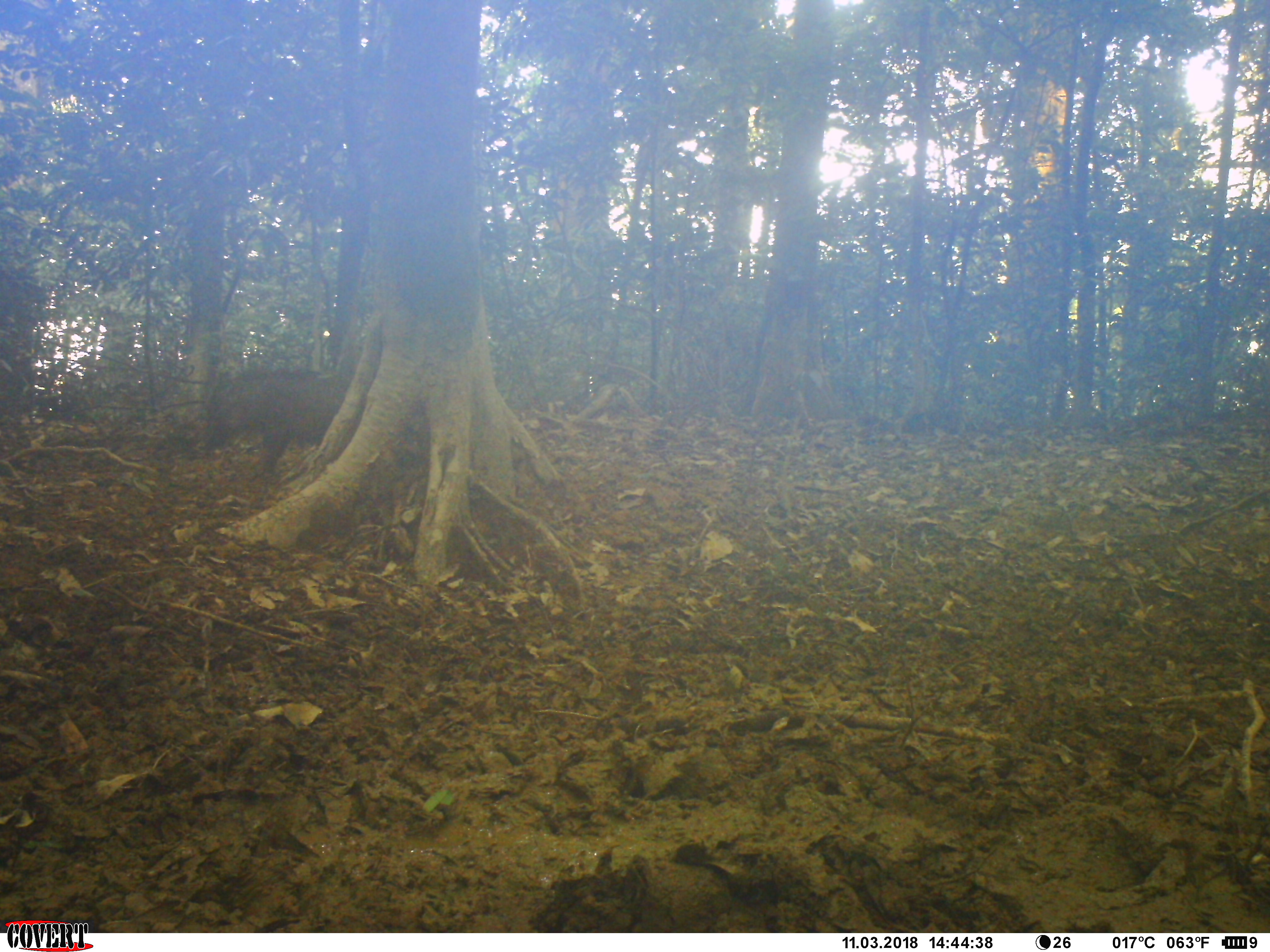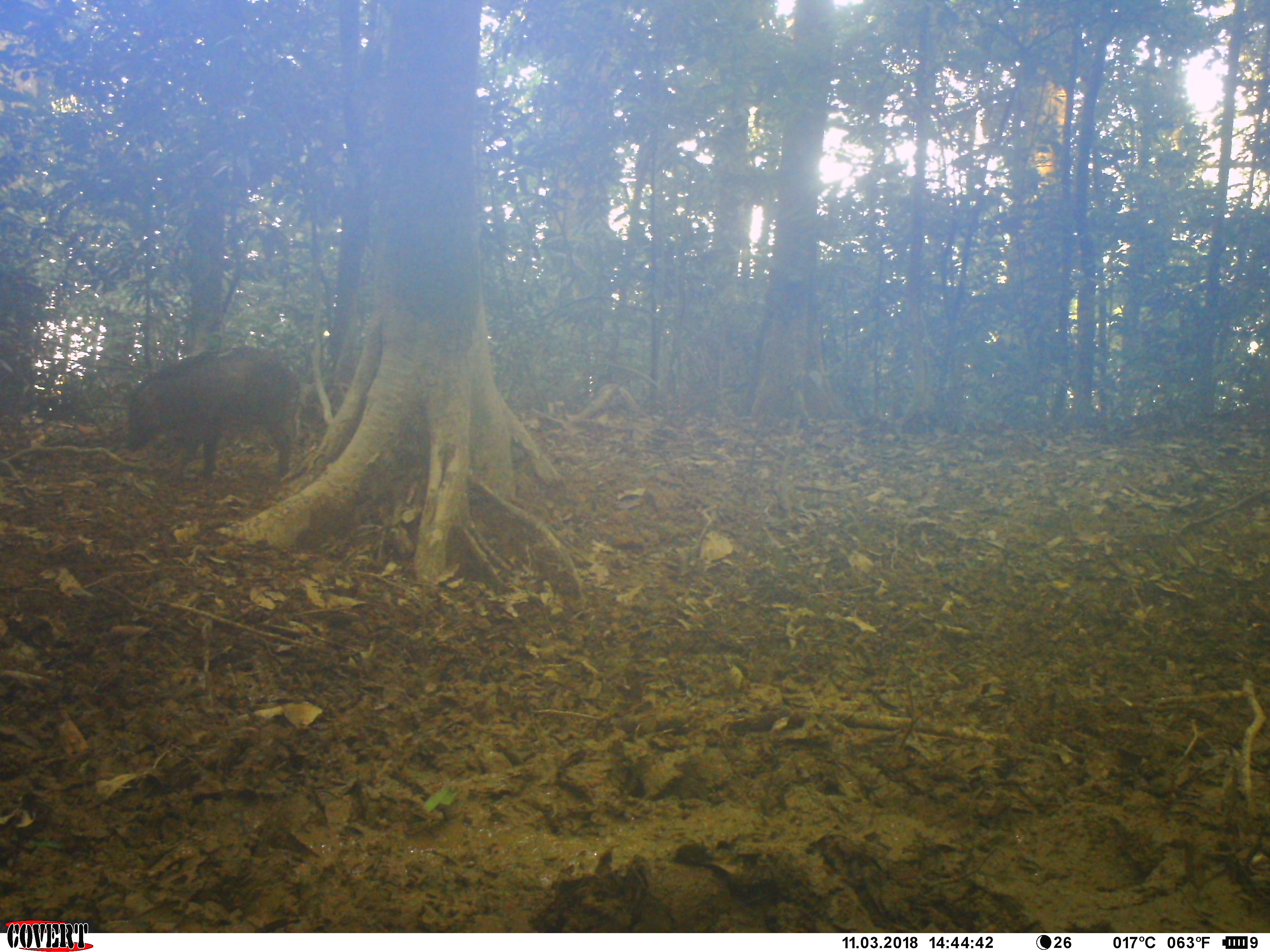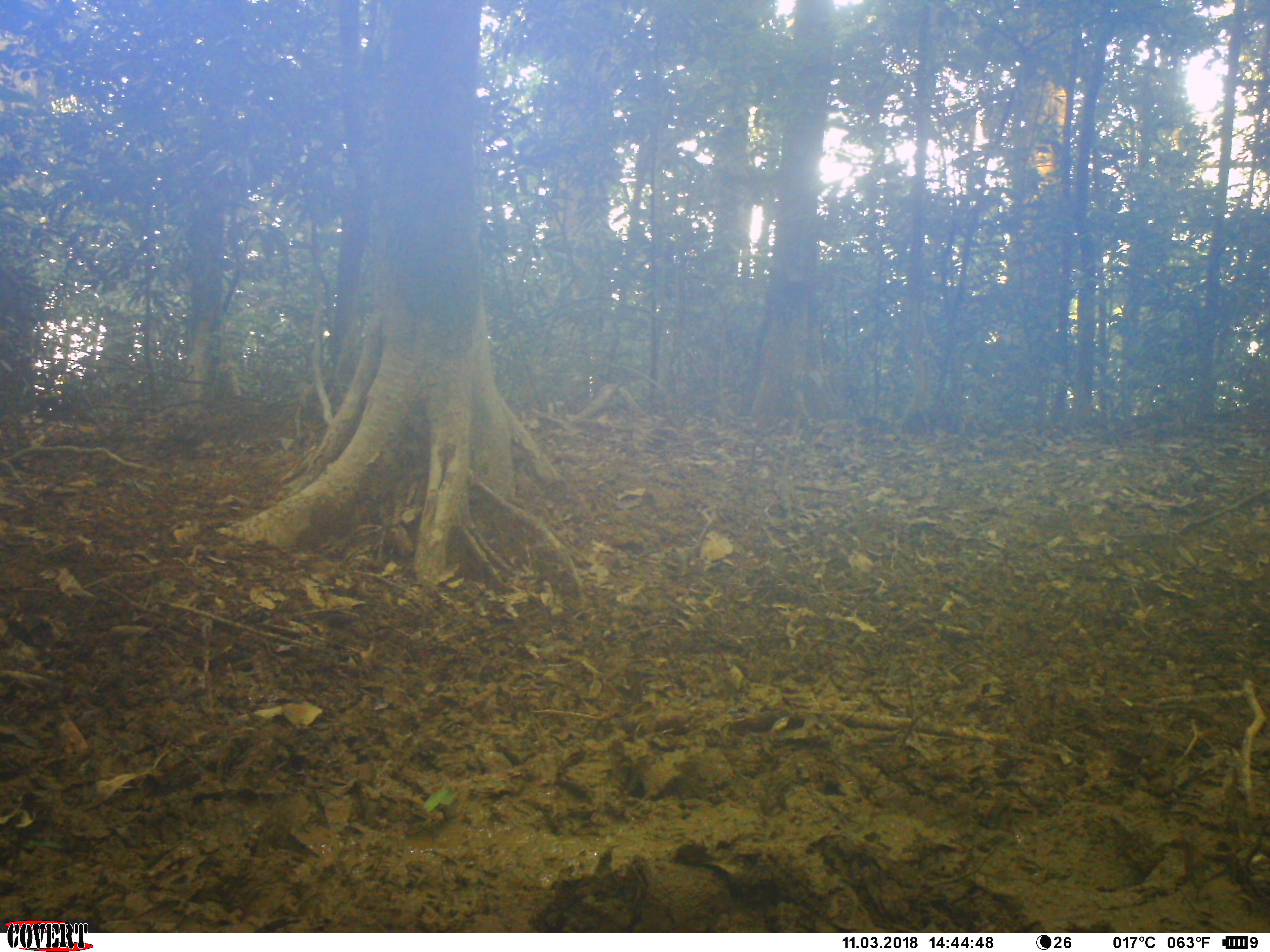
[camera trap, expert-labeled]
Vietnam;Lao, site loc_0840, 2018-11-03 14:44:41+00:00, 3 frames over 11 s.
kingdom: Animalia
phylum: Chordata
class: Mammalia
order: Artiodactyla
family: Suidae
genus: Sus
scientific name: Sus scrofa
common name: eurasian wild pig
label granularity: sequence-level